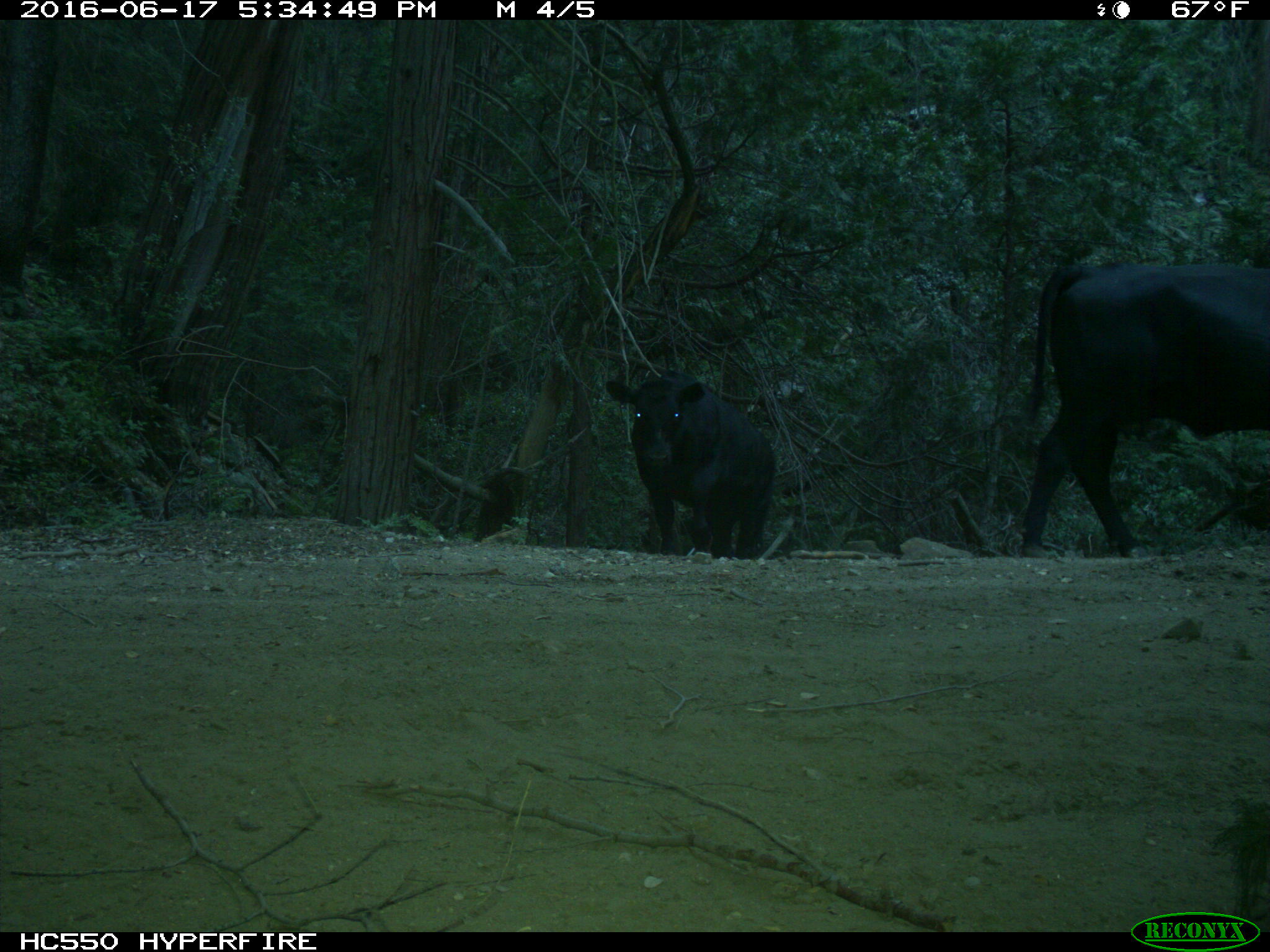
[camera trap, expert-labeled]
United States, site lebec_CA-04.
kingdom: Animalia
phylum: Chordata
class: Mammalia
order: Artiodactyla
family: Bovidae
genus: Bos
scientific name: Bos taurus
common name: domestic cow